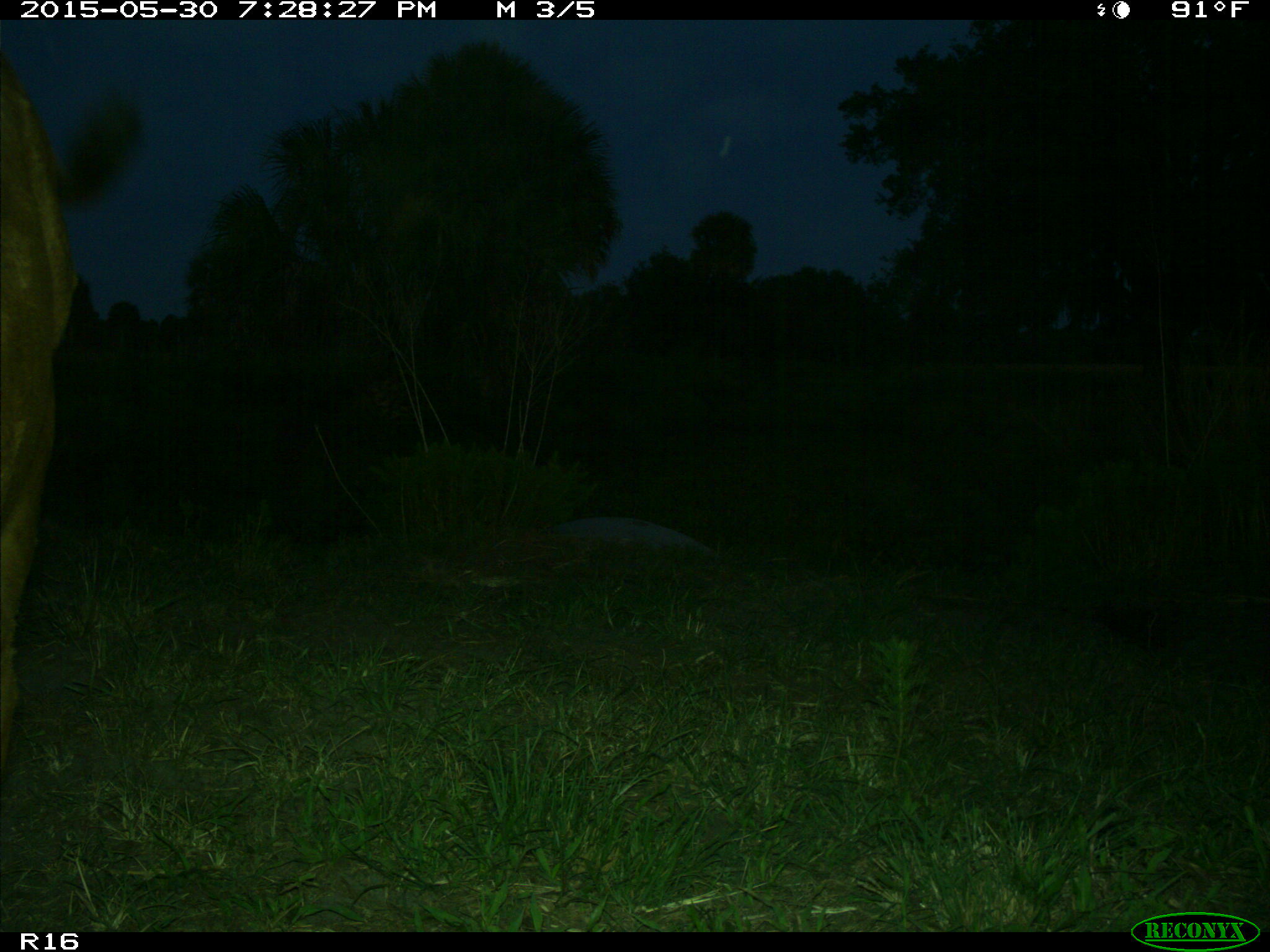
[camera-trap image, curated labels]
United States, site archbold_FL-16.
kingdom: Animalia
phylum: Chordata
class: Mammalia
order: Artiodactyla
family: Bovidae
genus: Bos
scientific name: Bos taurus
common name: domestic cow